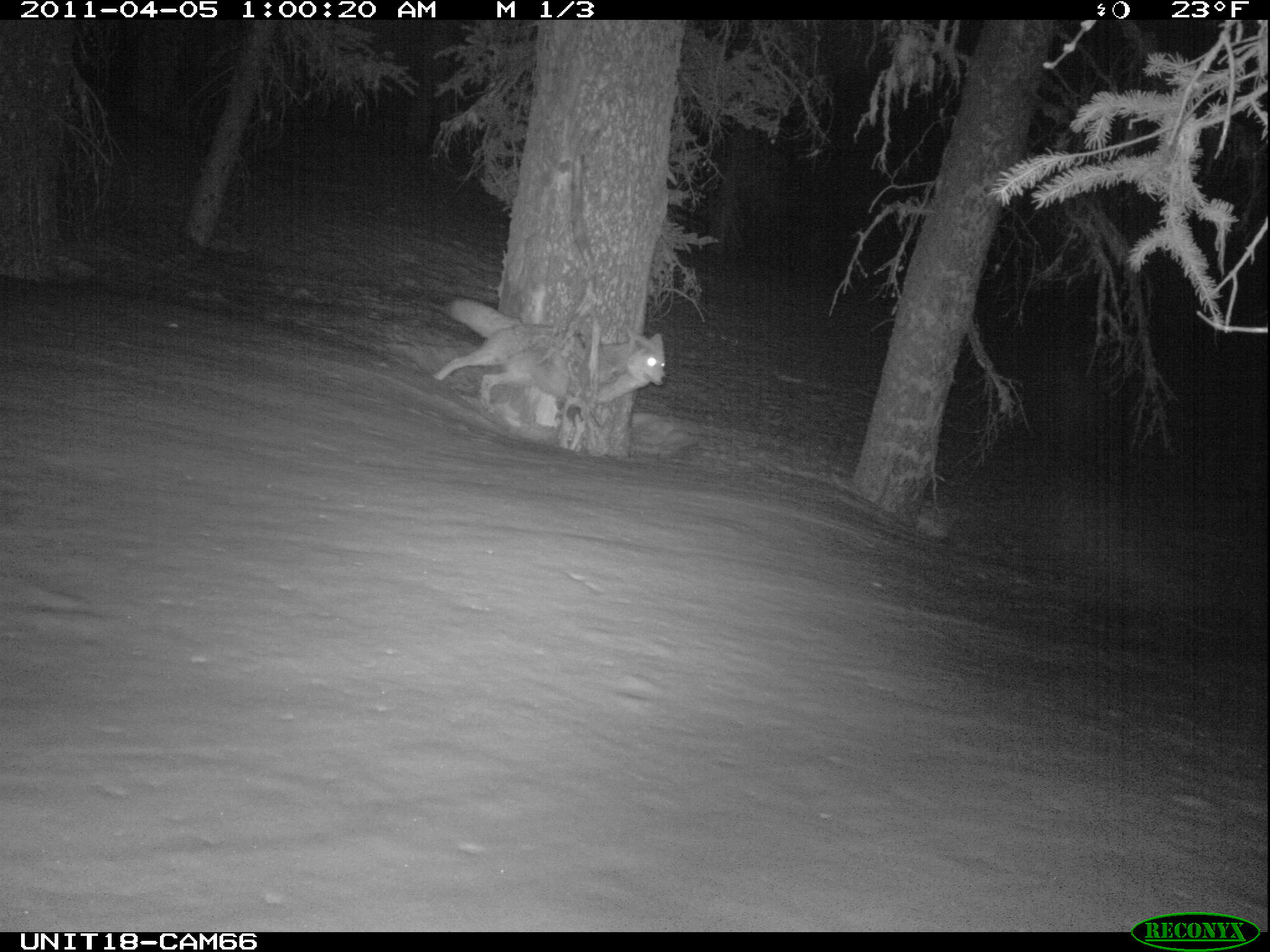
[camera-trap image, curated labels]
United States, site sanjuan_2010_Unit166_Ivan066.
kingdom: Animalia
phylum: Chordata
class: Mammalia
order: Carnivora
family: Canidae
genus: Canis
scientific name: Canis latrans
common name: coyote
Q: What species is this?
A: Canis latrans (coyote).